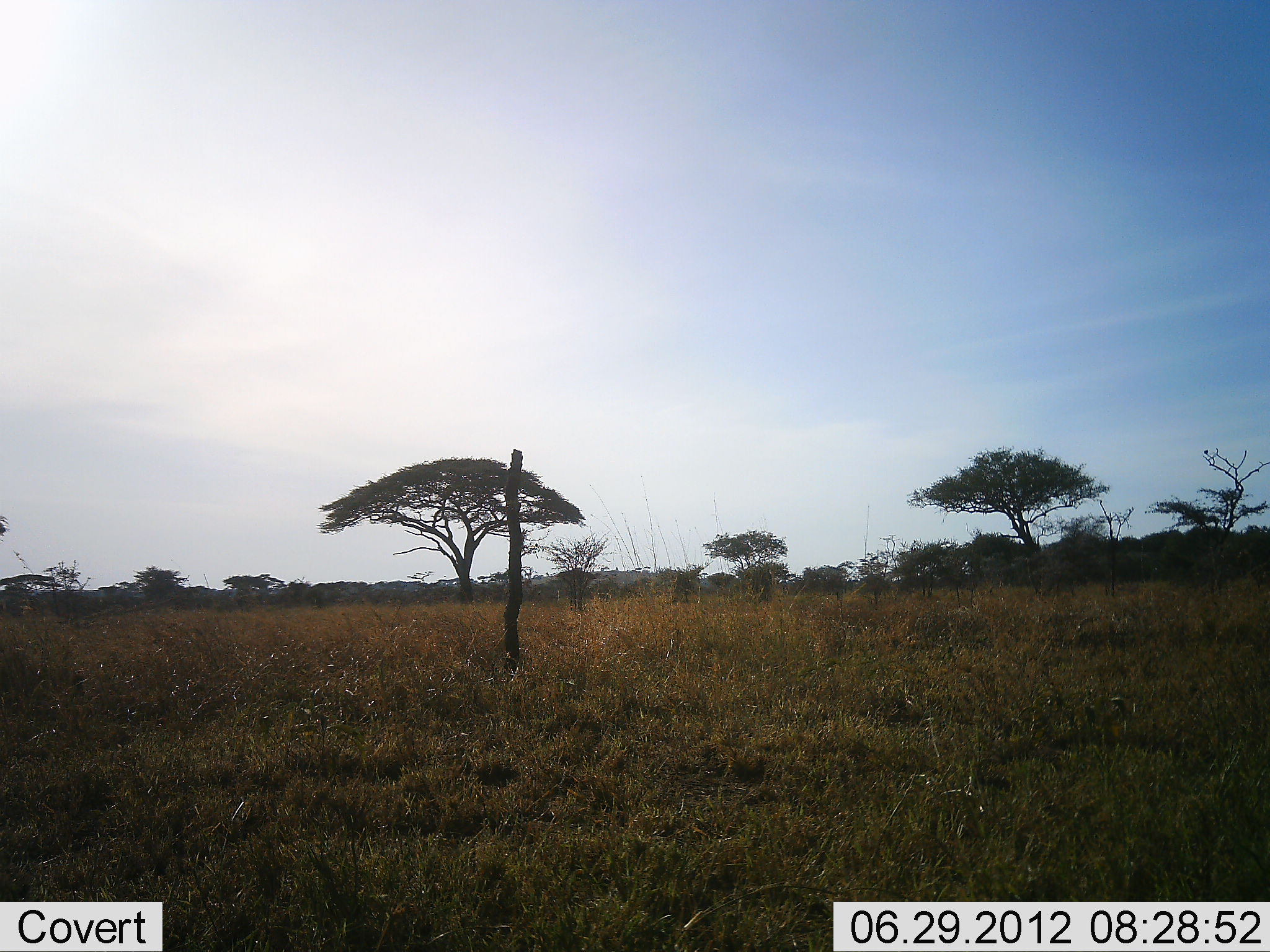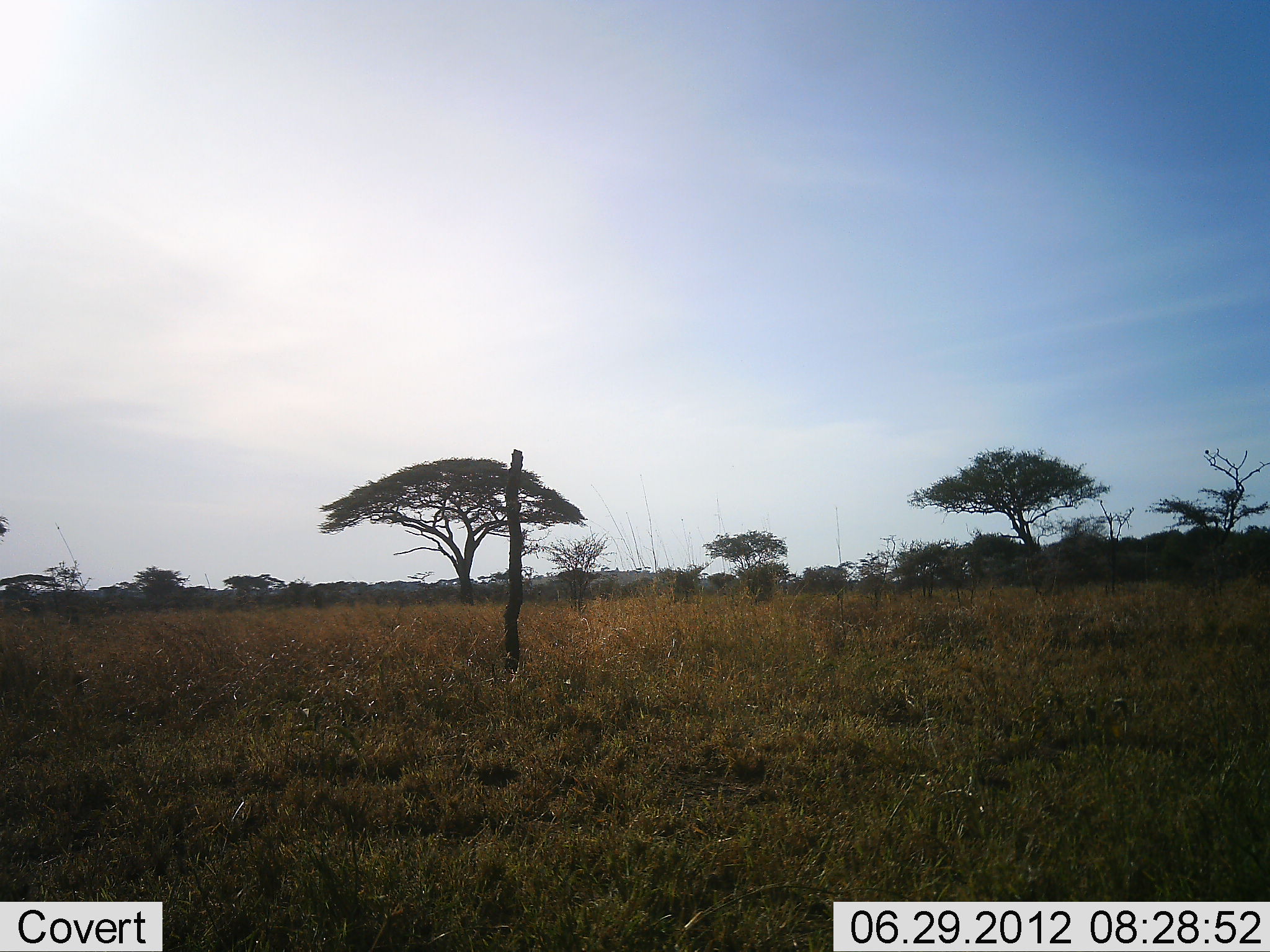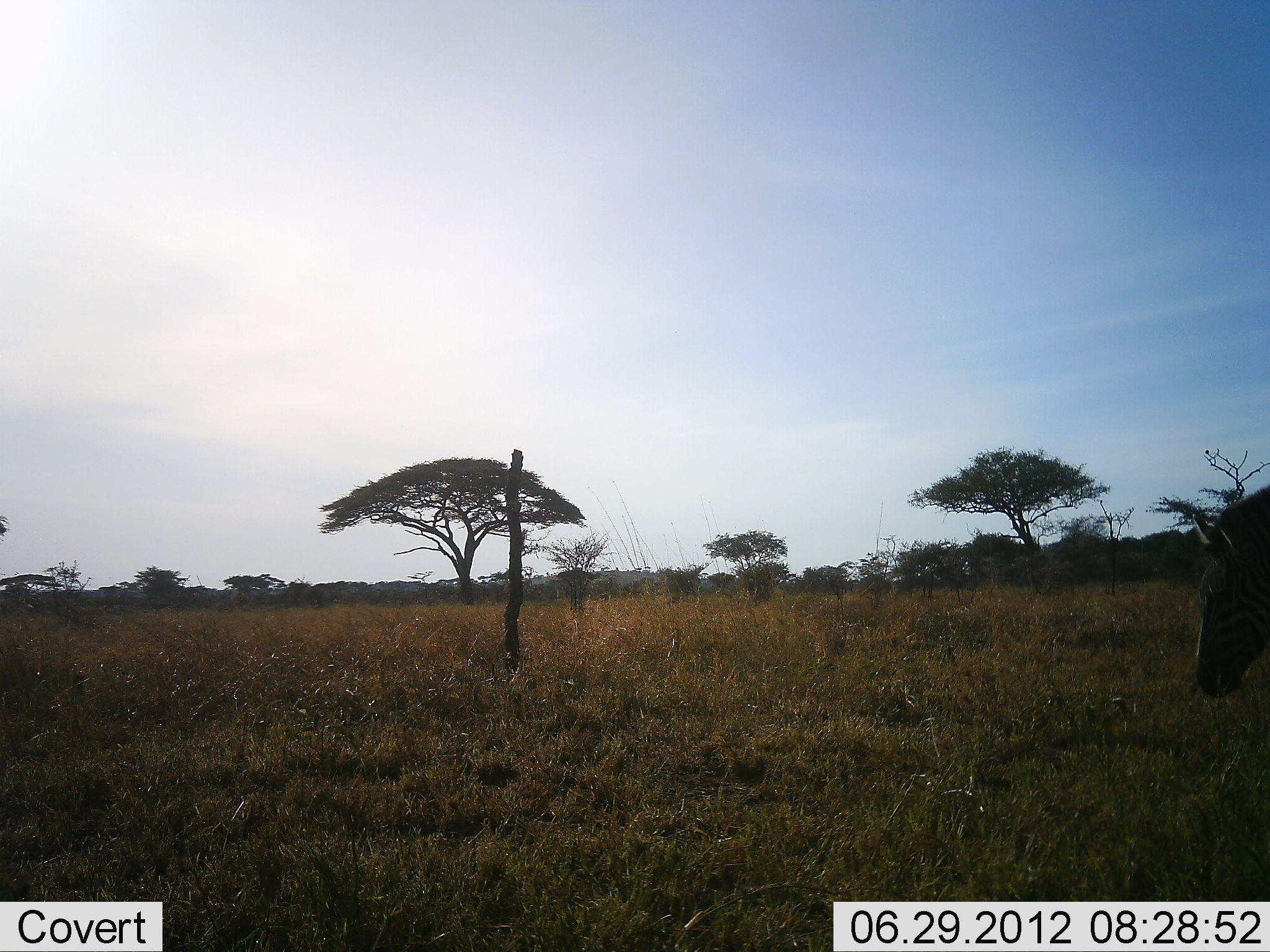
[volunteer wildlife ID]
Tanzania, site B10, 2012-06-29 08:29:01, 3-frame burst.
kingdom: Animalia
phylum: Chordata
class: Mammalia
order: Perissodactyla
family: Equidae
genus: Equus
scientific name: Equus quagga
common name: plains zebra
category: zebra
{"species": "zebra (plains zebra) (Equus quagga)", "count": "1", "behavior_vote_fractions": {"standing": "0%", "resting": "0%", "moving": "90%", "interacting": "0%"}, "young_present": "0%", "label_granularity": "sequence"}